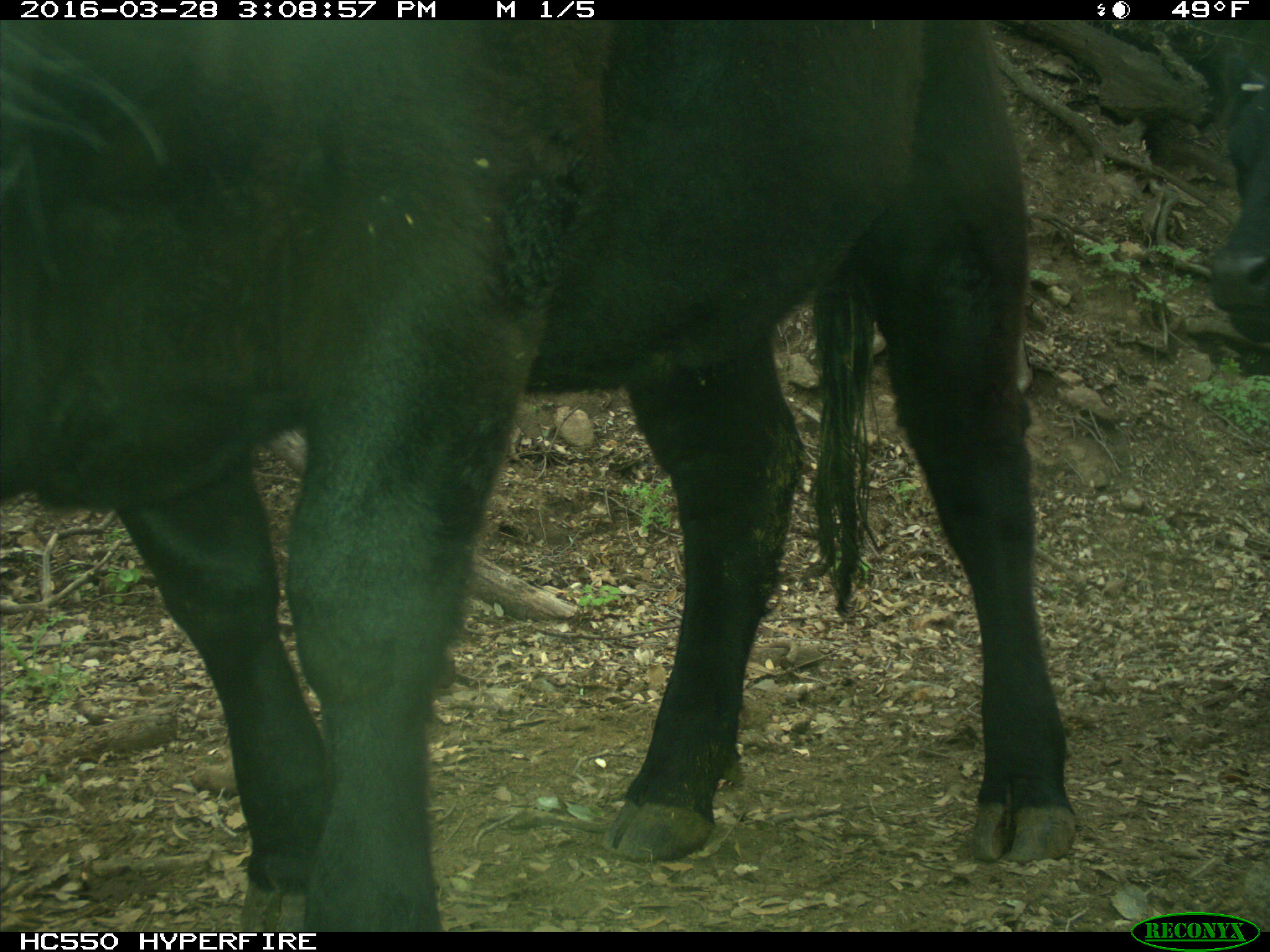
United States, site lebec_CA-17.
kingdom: Animalia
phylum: Chordata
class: Mammalia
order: Artiodactyla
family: Bovidae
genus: Bos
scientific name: Bos taurus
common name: domestic cow